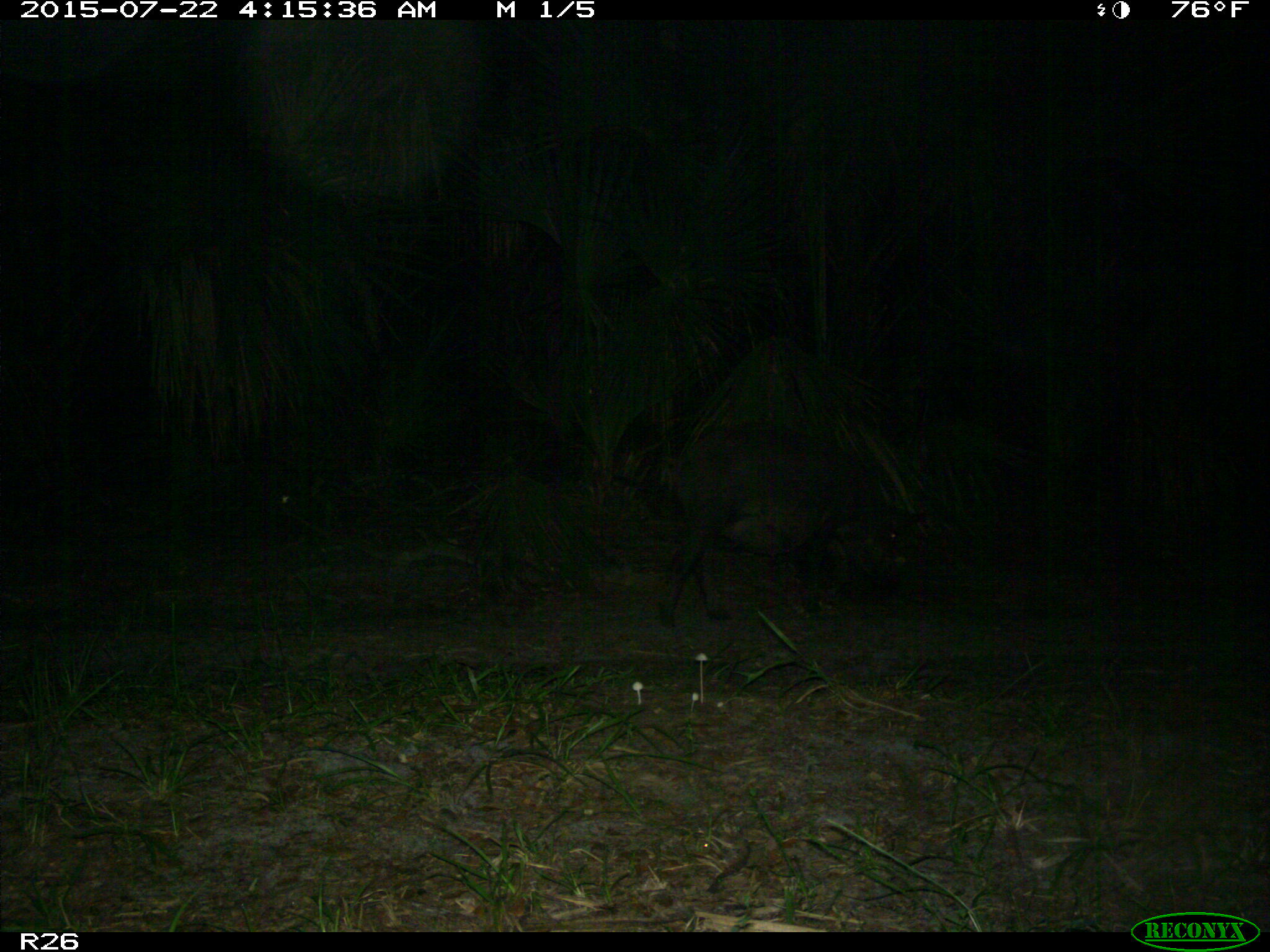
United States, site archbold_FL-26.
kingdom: Animalia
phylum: Chordata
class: Mammalia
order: Artiodactyla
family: Suidae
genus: Sus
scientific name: Sus scrofa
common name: wild boar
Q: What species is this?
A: Sus scrofa (wild boar).